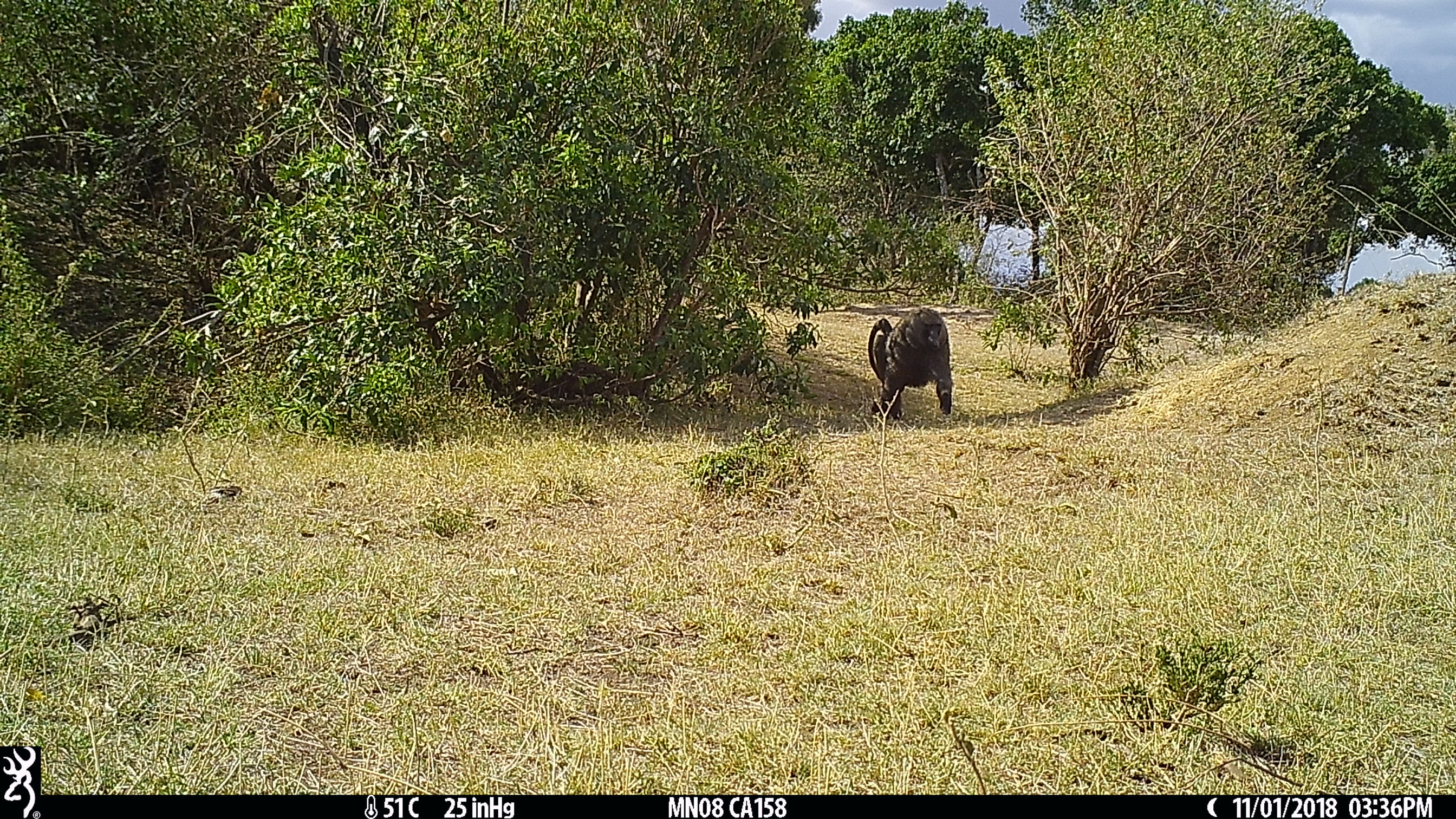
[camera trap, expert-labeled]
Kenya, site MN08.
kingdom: Animalia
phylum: Chordata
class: Mammalia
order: Primates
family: Cercopithecidae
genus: Papio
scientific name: Papio anubis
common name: olive baboon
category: baboon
Baboon (olive baboon) (Papio anubis).